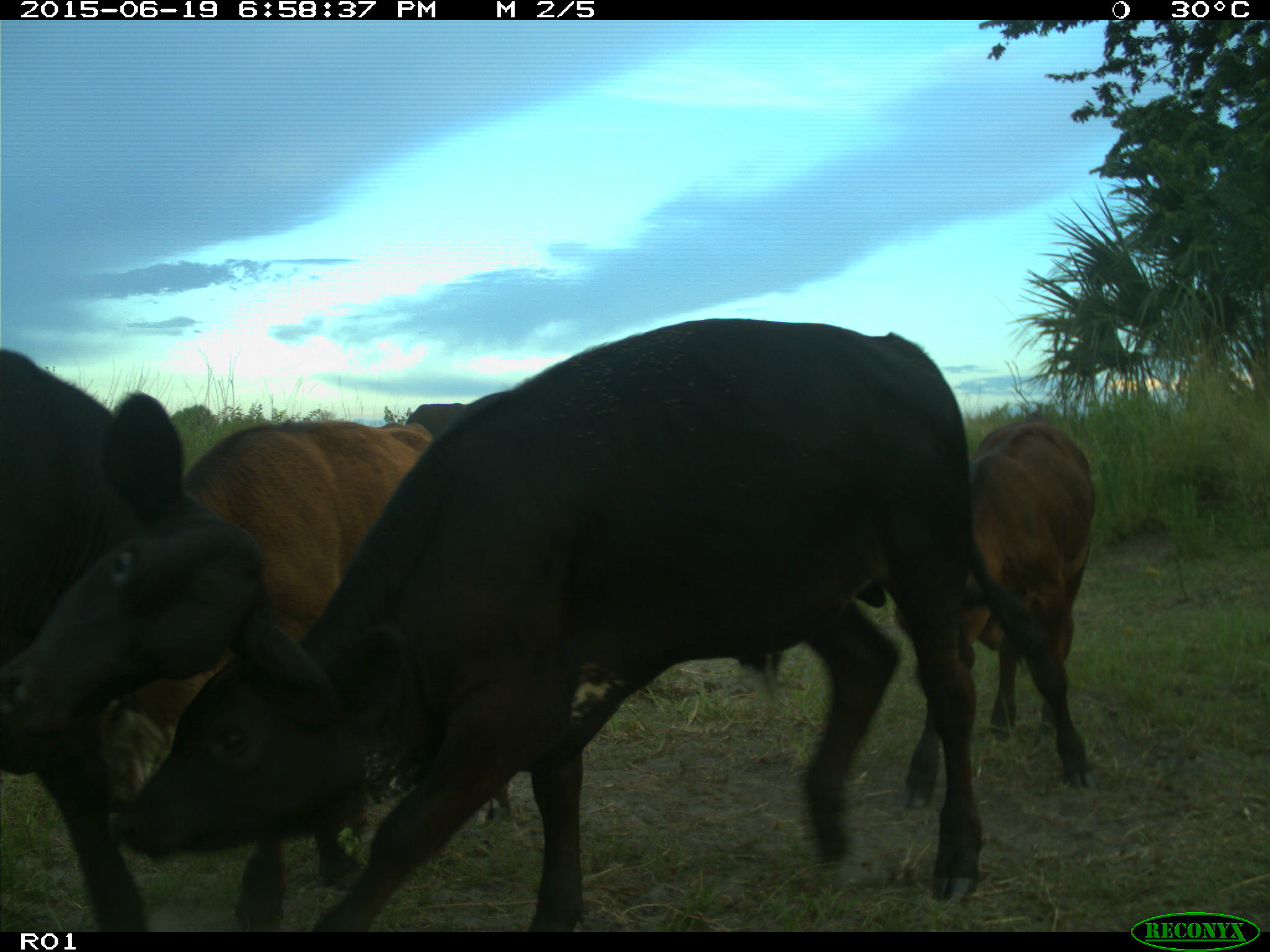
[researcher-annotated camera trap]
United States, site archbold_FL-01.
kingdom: Animalia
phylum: Chordata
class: Mammalia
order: Artiodactyla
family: Bovidae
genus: Bos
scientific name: Bos taurus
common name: domestic cow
Bos taurus (domestic cow).